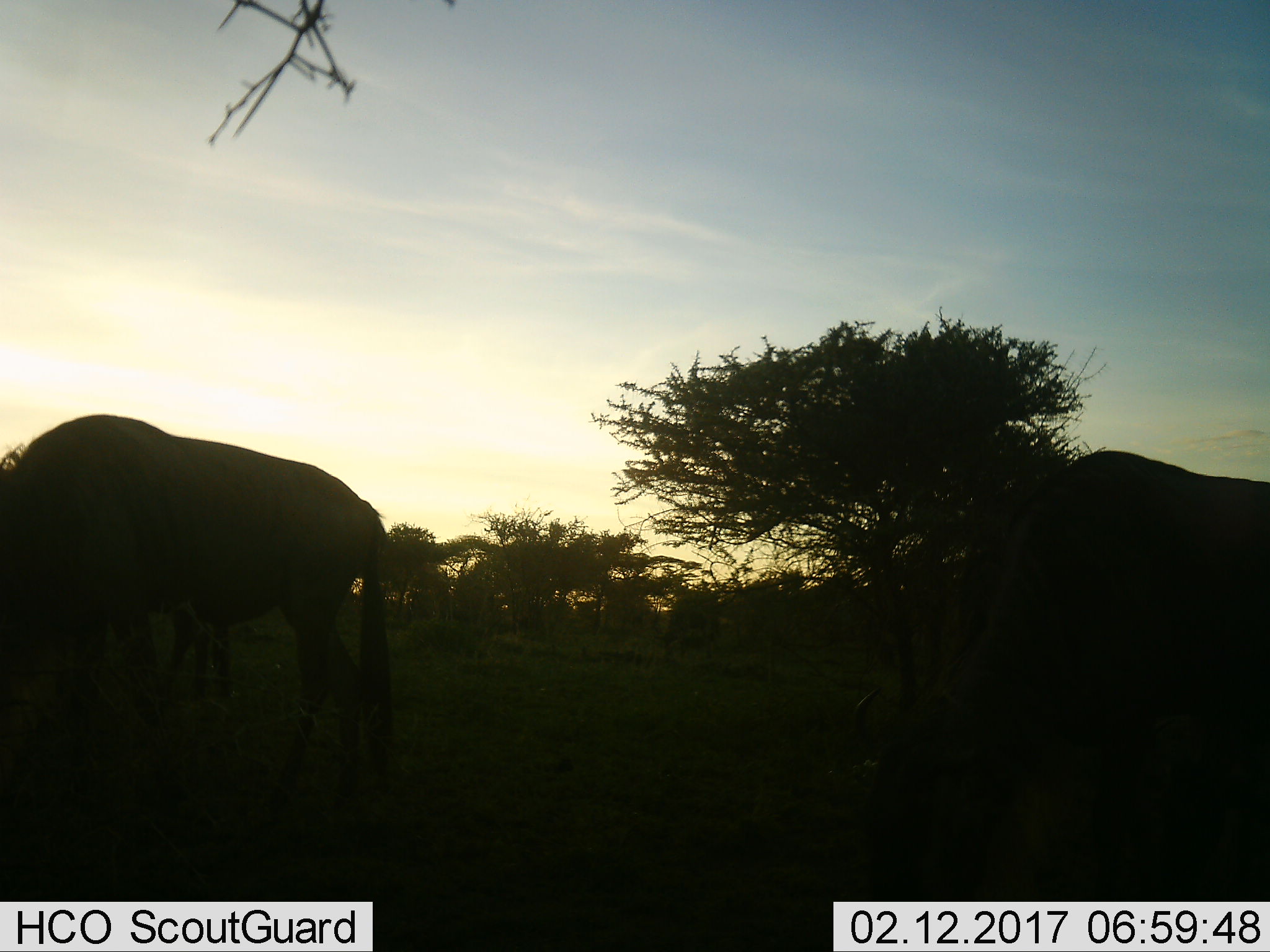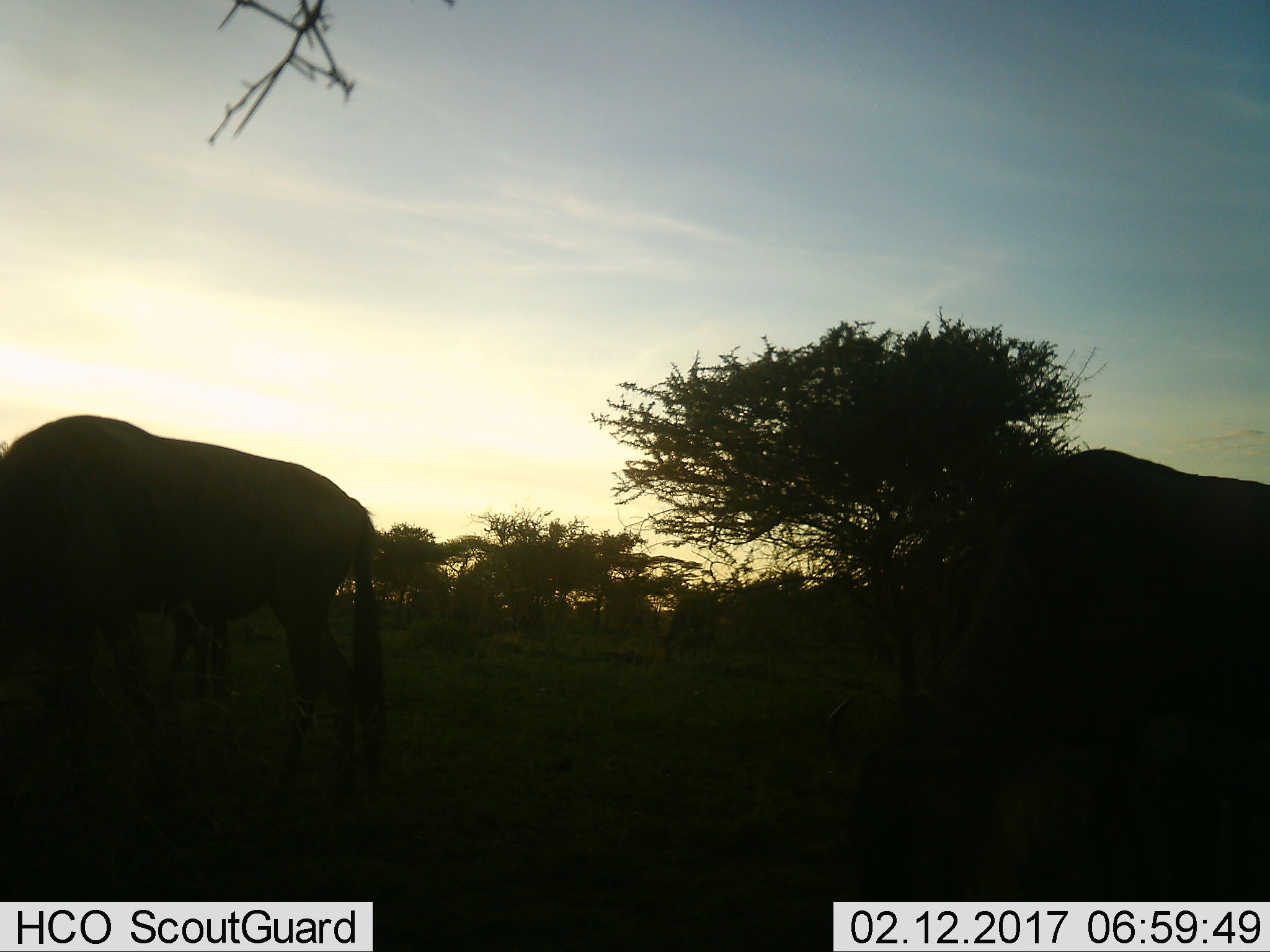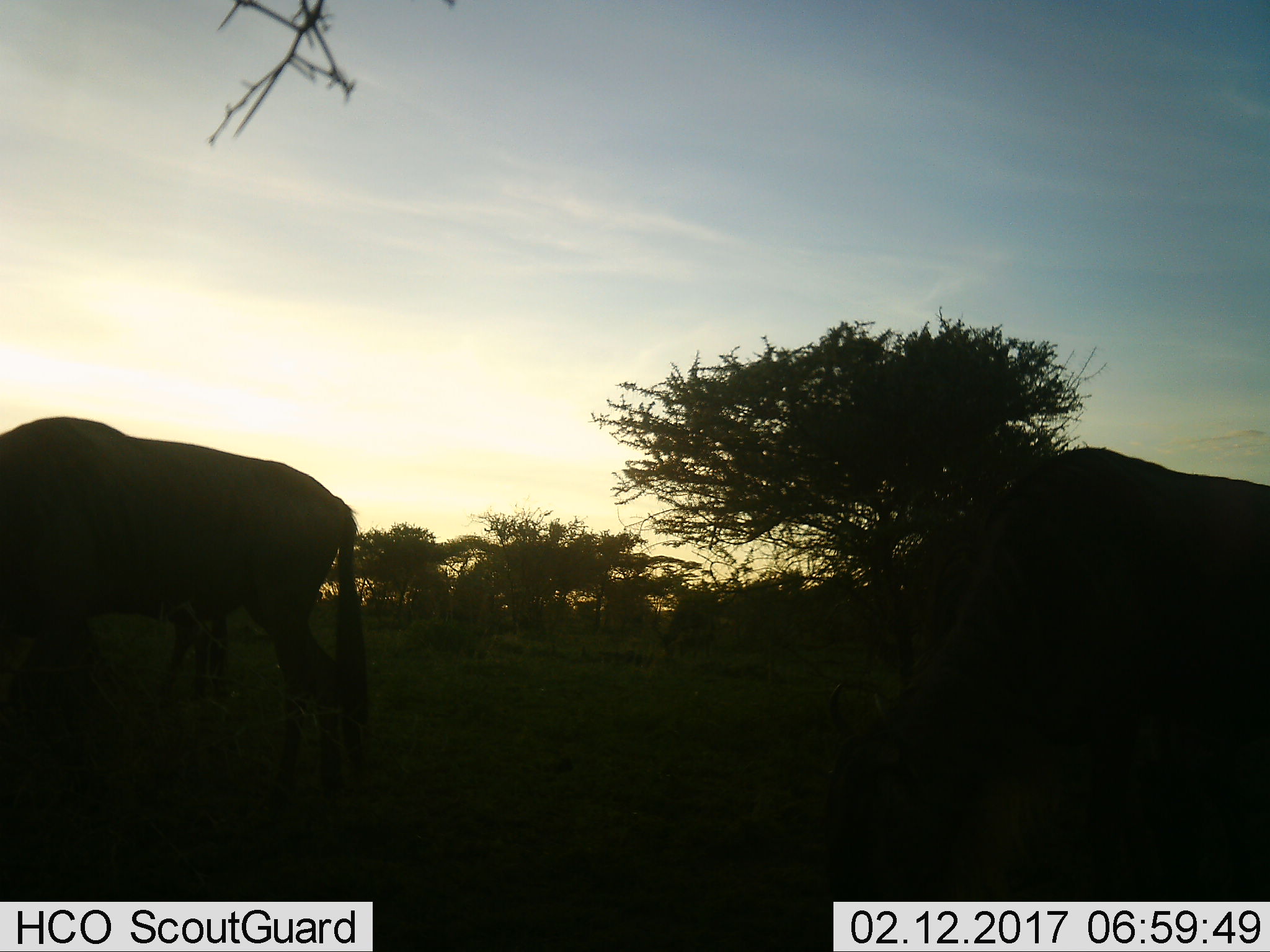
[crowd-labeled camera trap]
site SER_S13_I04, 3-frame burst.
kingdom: Animalia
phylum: Chordata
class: Mammalia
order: Artiodactyla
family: Bovidae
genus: Connochaetes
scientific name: Connochaetes taurinus taurinus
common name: blue wildebeest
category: wildebeestblue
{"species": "wildebeestblue (blue wildebeest) (Connochaetes taurinus taurinus)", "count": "3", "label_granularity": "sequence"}